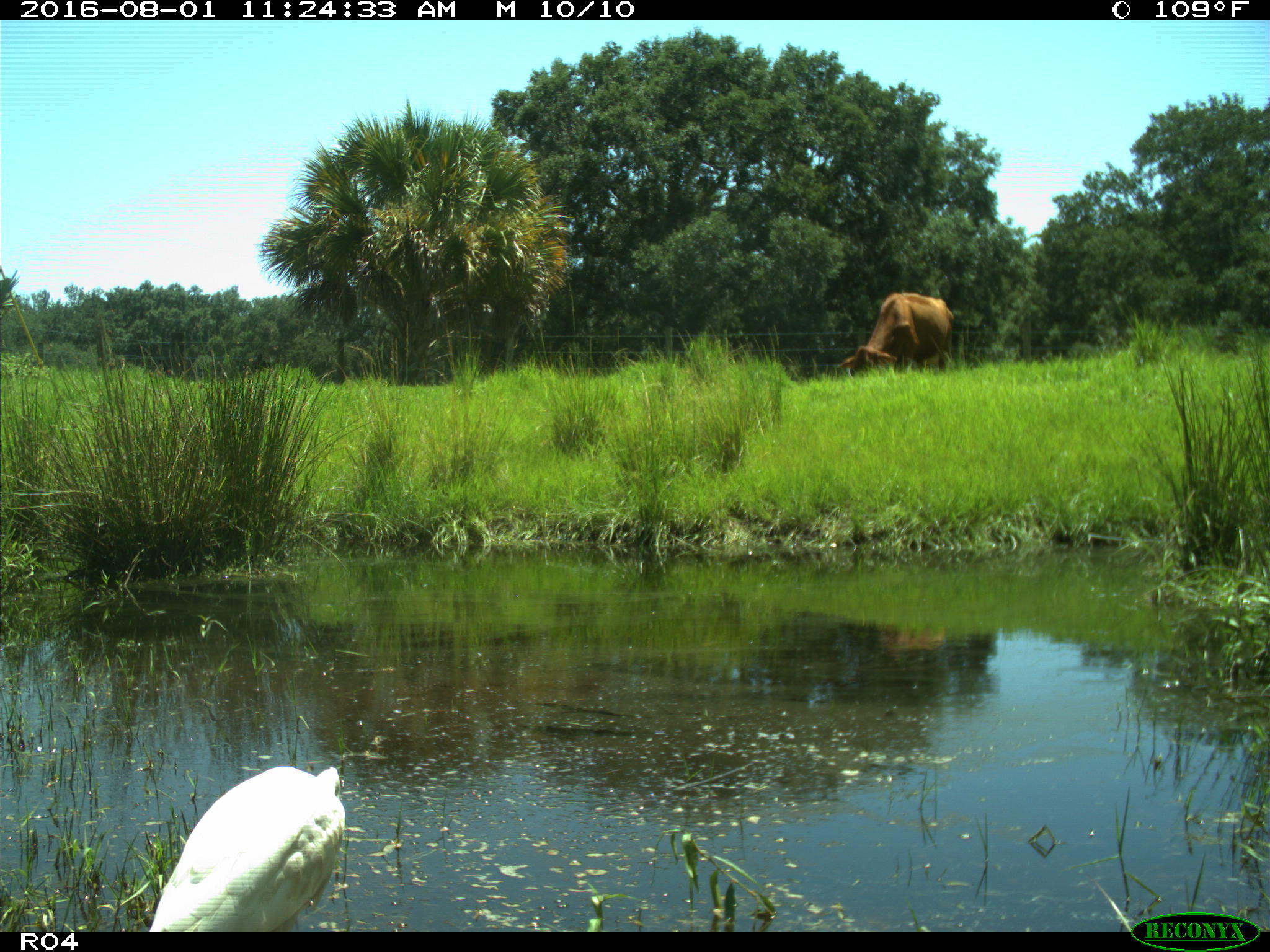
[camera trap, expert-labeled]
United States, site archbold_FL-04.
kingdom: Animalia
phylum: Chordata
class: Mammalia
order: Artiodactyla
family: Bovidae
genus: Bos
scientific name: Bos taurus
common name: domestic cow